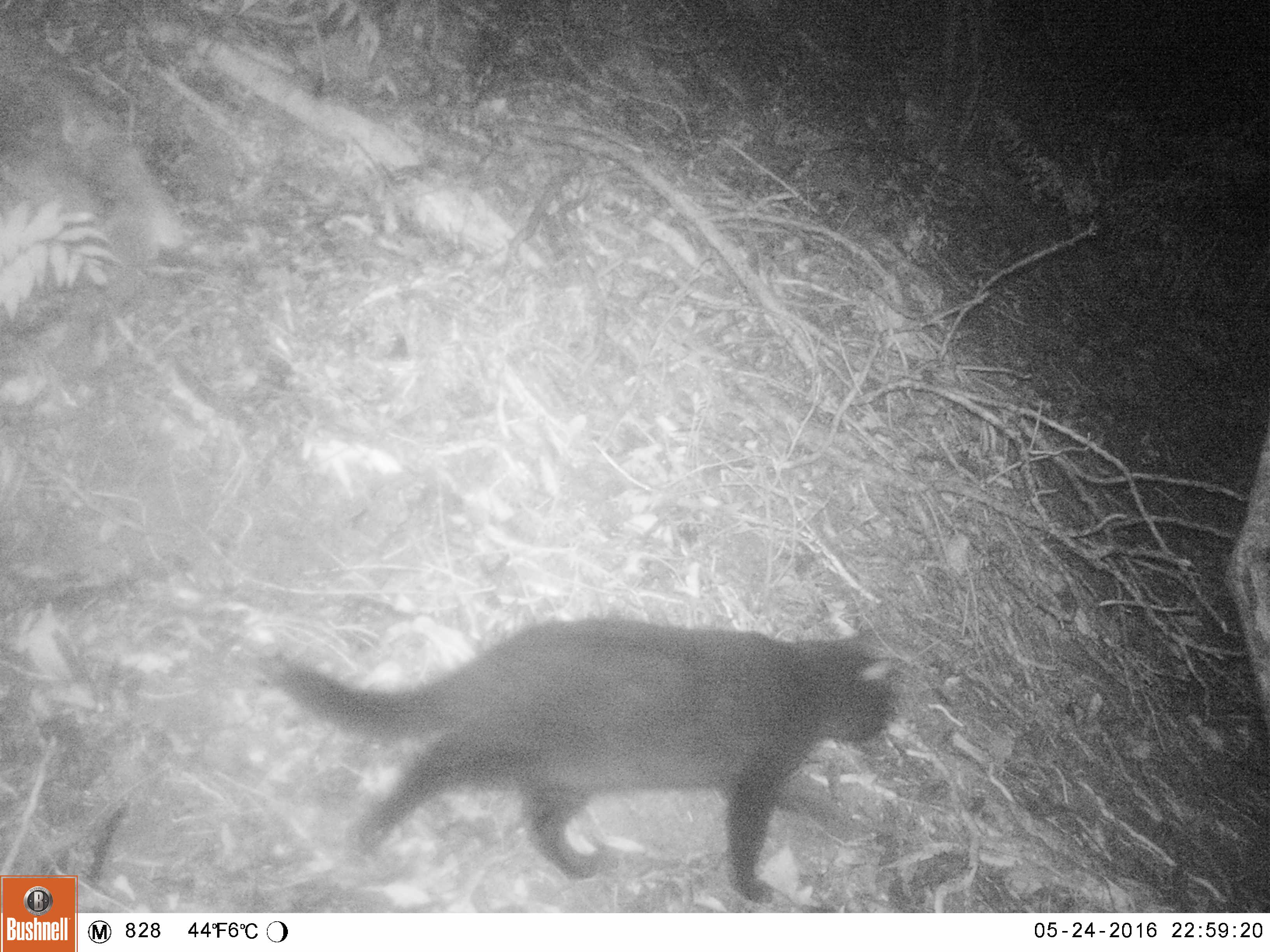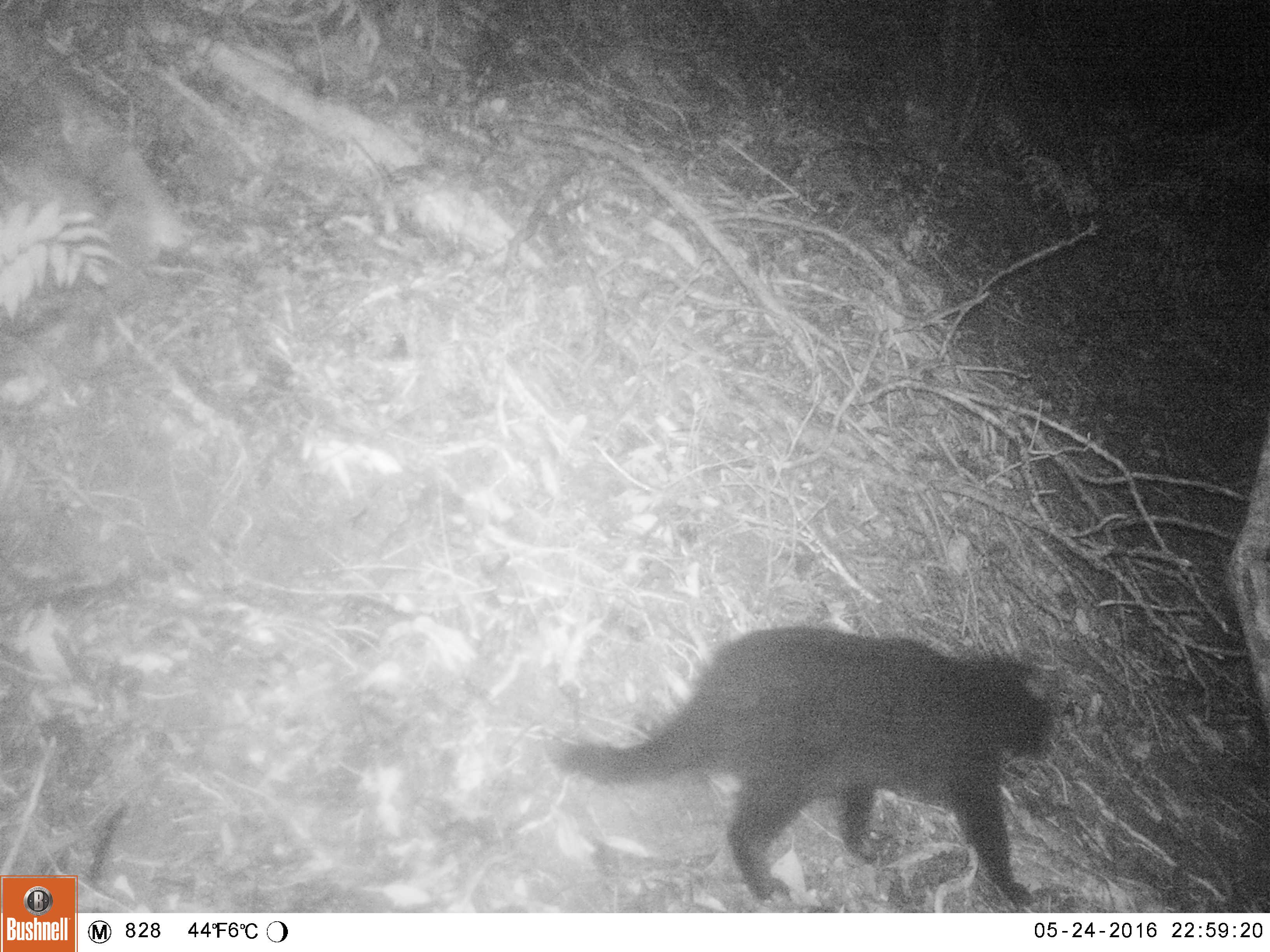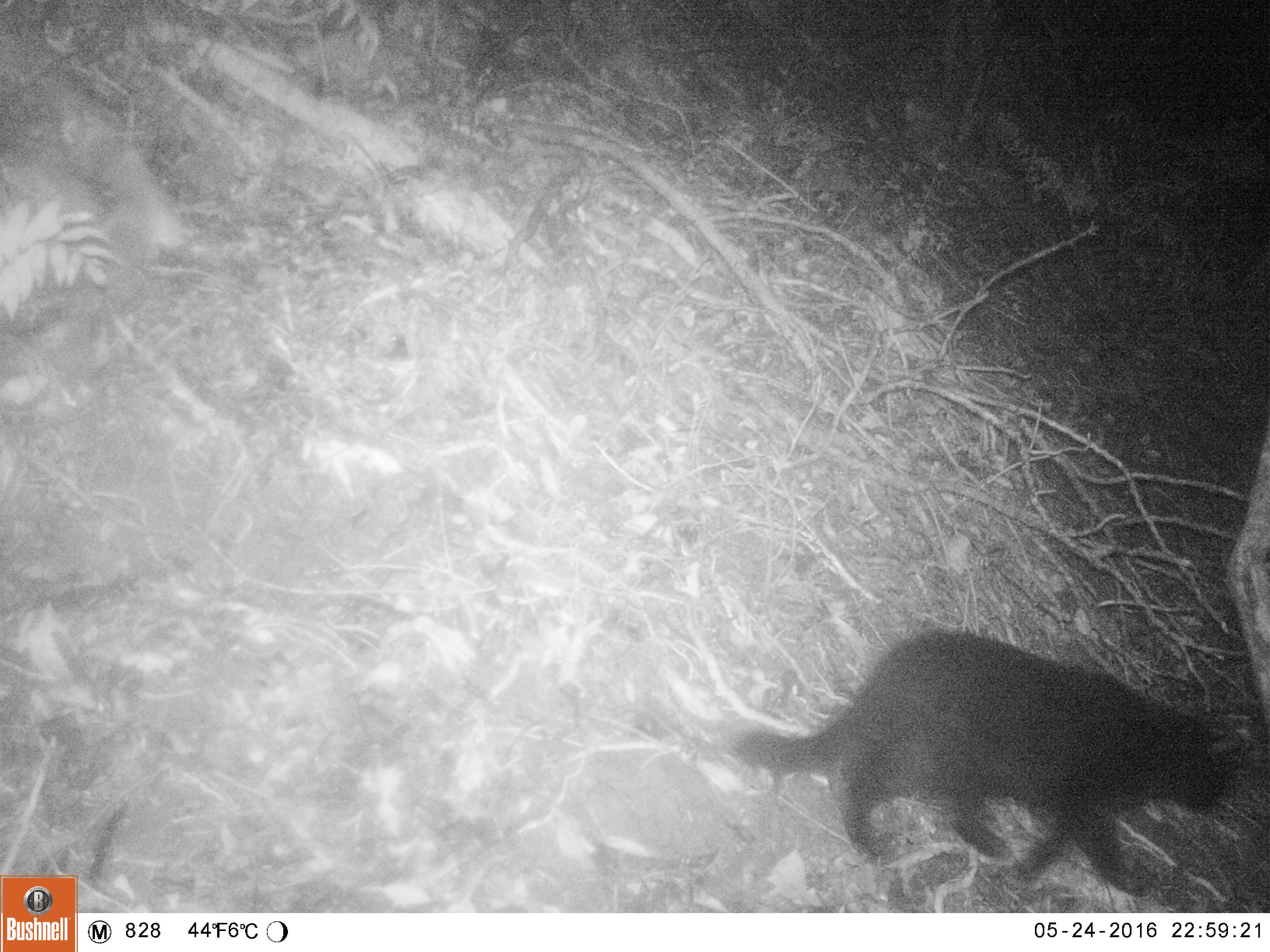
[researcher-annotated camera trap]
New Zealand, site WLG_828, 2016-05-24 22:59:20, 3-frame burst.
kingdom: Animalia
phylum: Chordata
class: Mammalia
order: Carnivora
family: Felidae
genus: Felis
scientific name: Felis catus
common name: domestic cat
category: cat